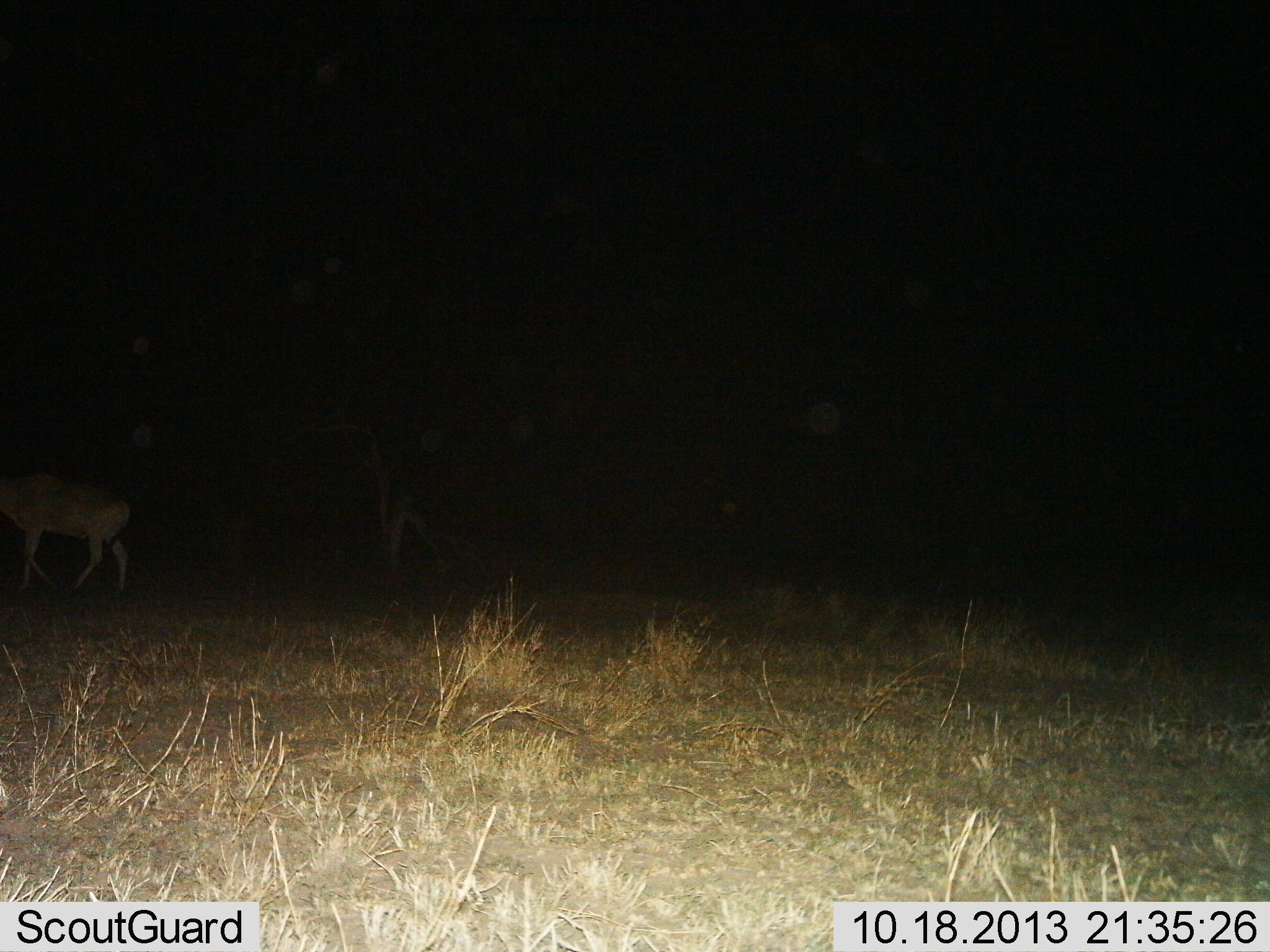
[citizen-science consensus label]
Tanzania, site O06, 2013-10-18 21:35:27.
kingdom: Animalia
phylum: Chordata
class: Mammalia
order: Artiodactyla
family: Bovidae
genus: Alcelaphus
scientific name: Alcelaphus buselaphus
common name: hartebeest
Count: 1.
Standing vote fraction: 0%.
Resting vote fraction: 0%.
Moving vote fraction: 100%.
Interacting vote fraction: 0%.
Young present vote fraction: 0%.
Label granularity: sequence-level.